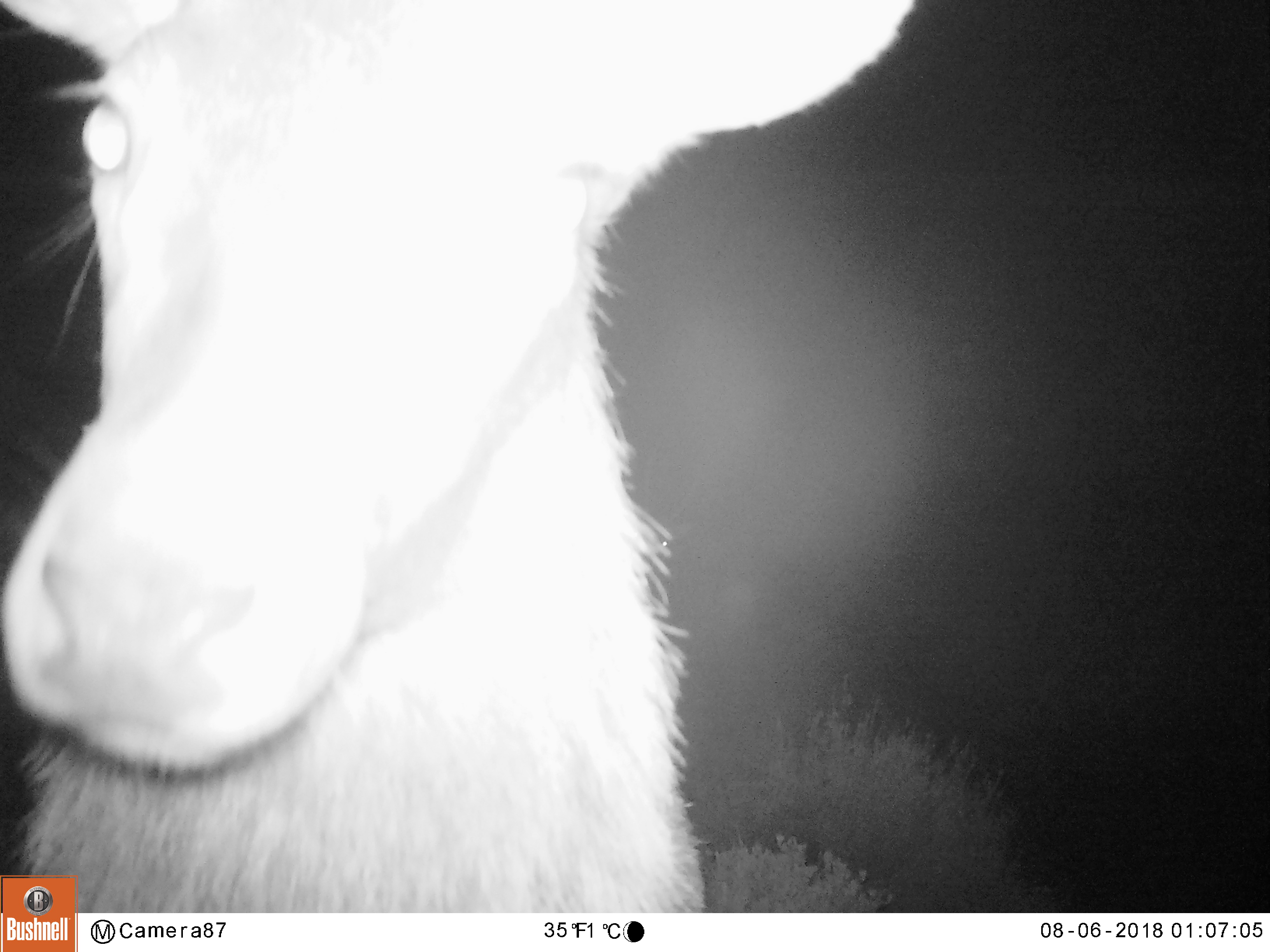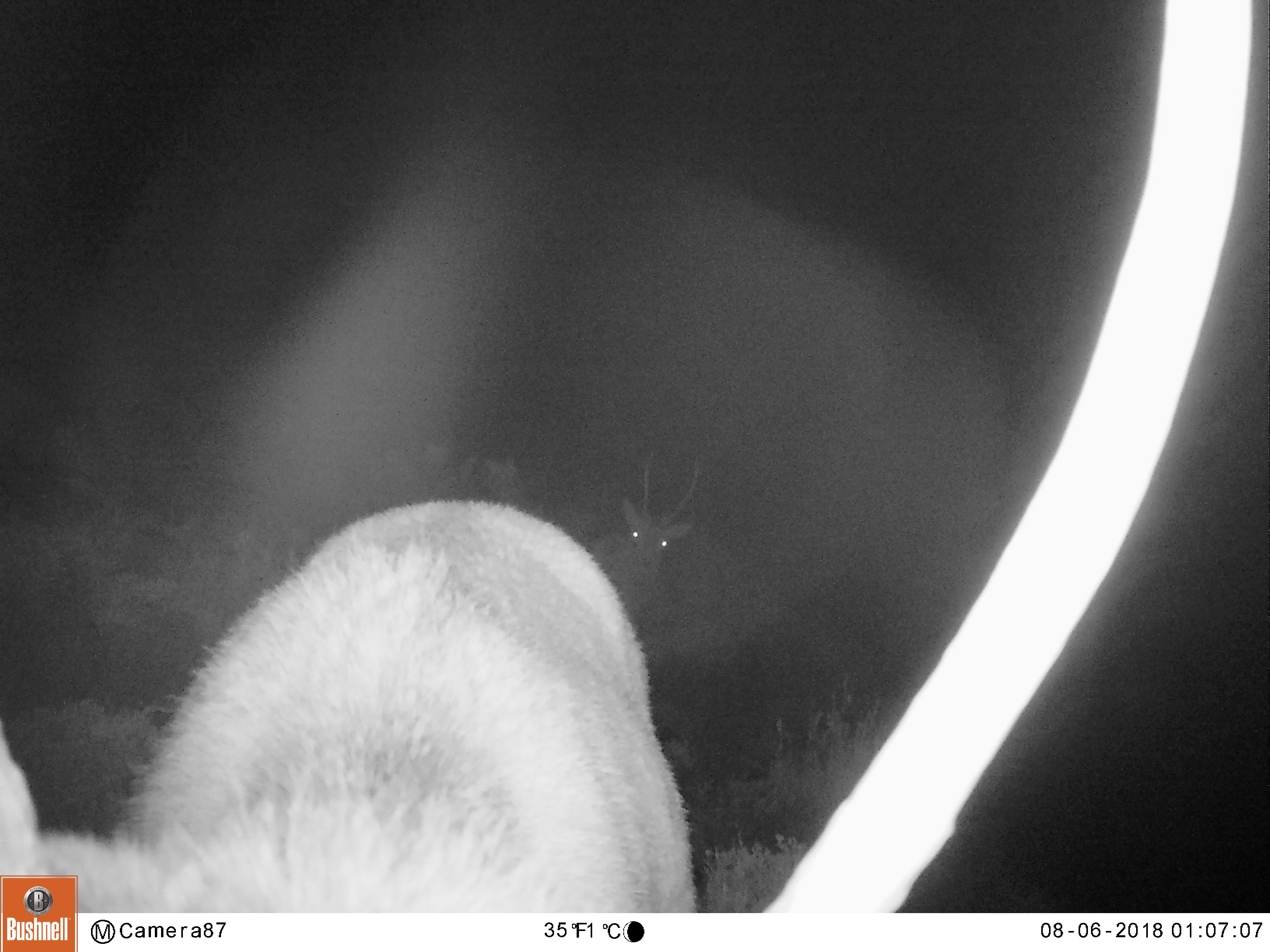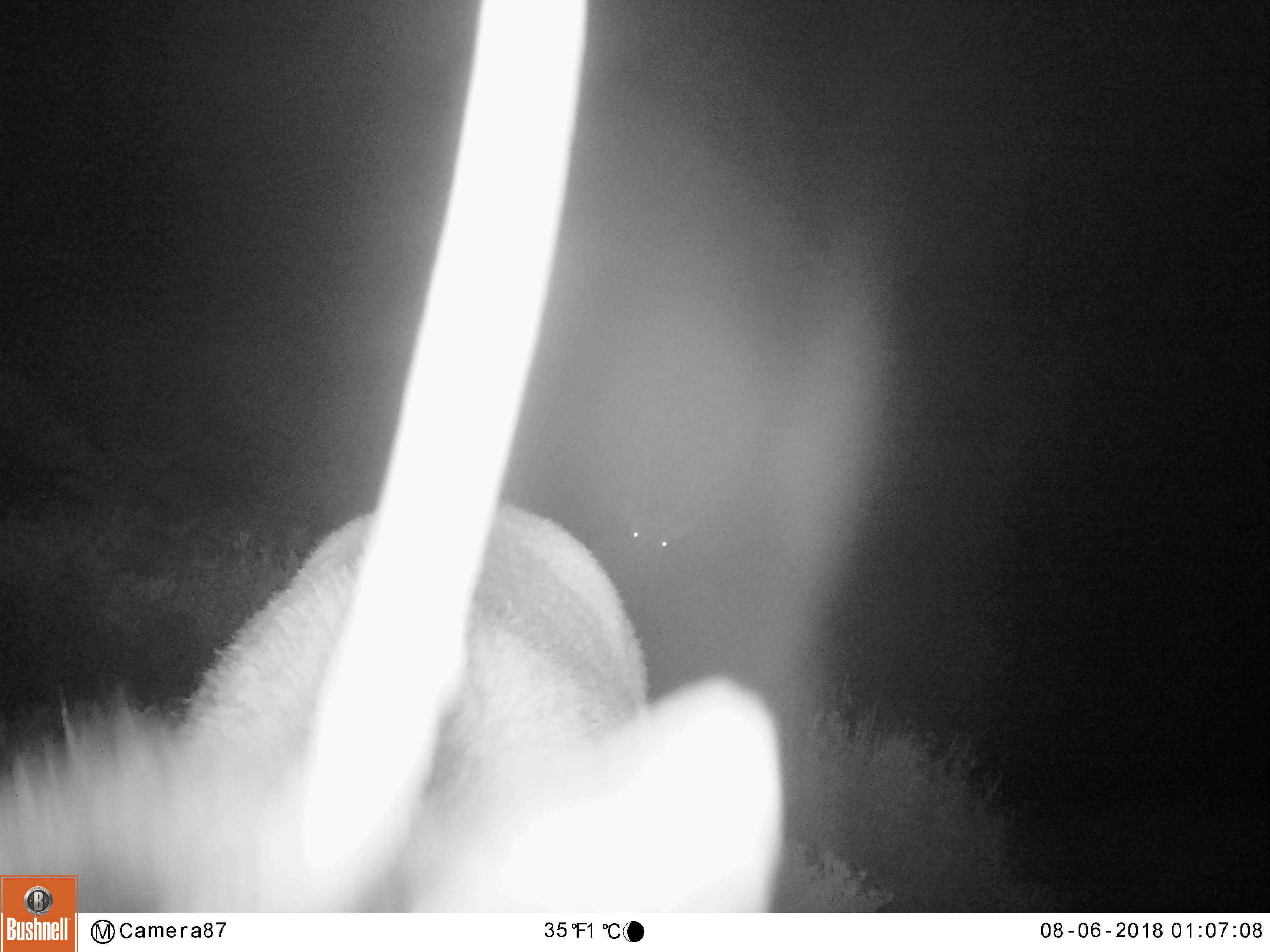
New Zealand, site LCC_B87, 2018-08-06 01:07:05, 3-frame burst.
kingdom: Animalia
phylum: Chordata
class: Mammalia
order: Artiodactyla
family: Cervidae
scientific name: Cervidae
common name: deer